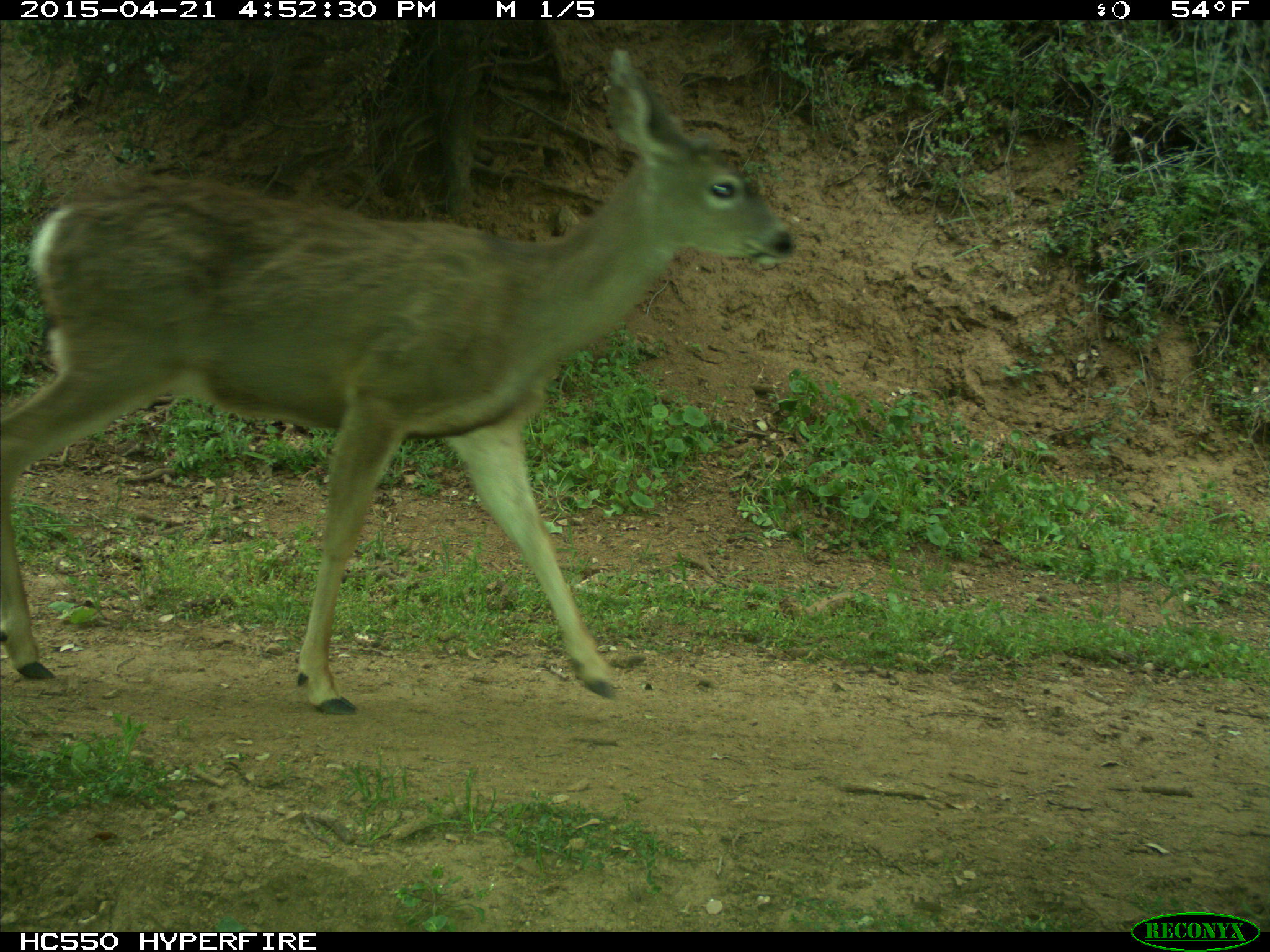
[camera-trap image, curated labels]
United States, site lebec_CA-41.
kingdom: Animalia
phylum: Chordata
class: Mammalia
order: Artiodactyla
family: Cervidae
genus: Odocoileus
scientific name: Odocoileus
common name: deer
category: unidentified deer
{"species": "unidentified deer (deer) (Odocoileus)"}